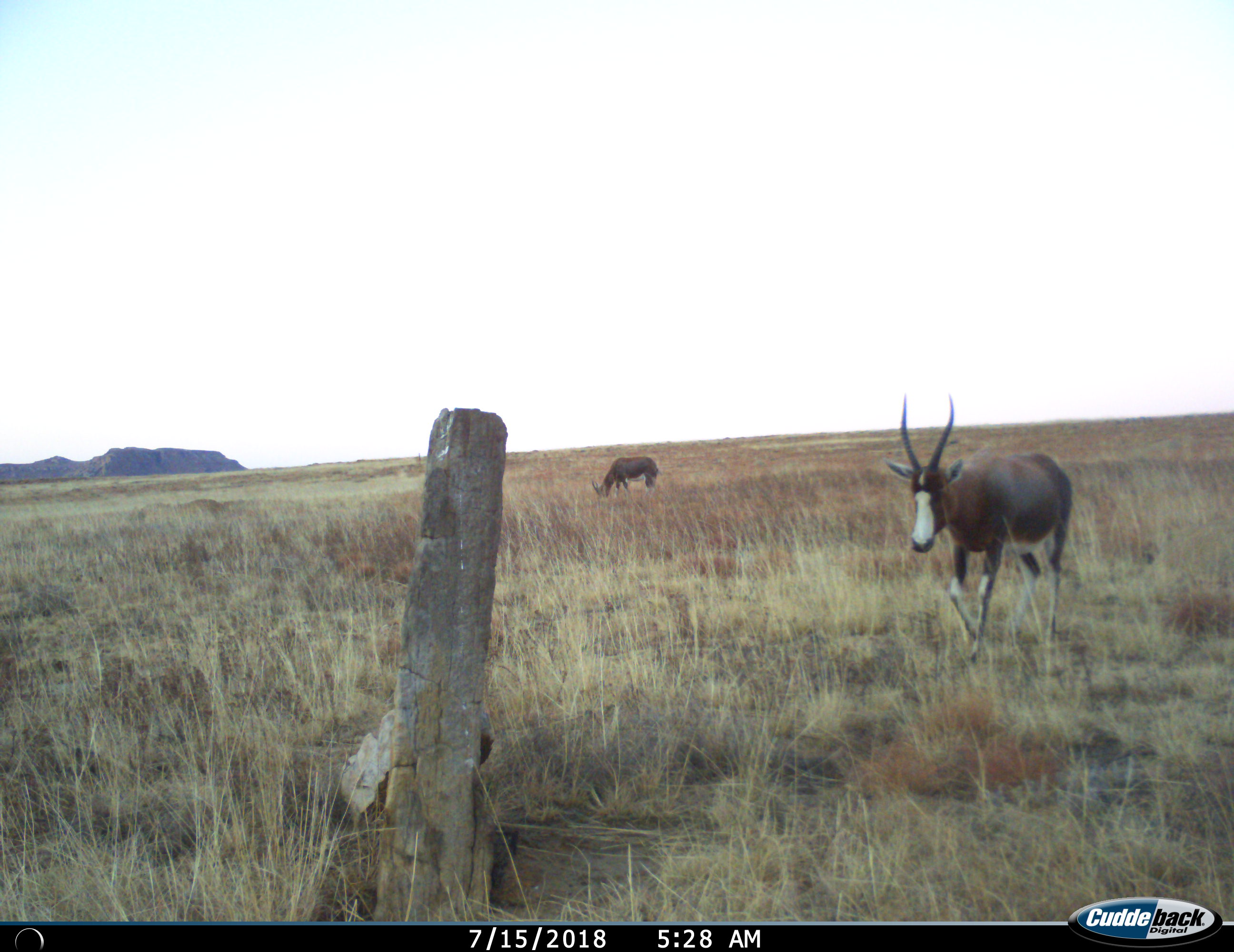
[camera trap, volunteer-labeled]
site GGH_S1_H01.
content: unidentified animal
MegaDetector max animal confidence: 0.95